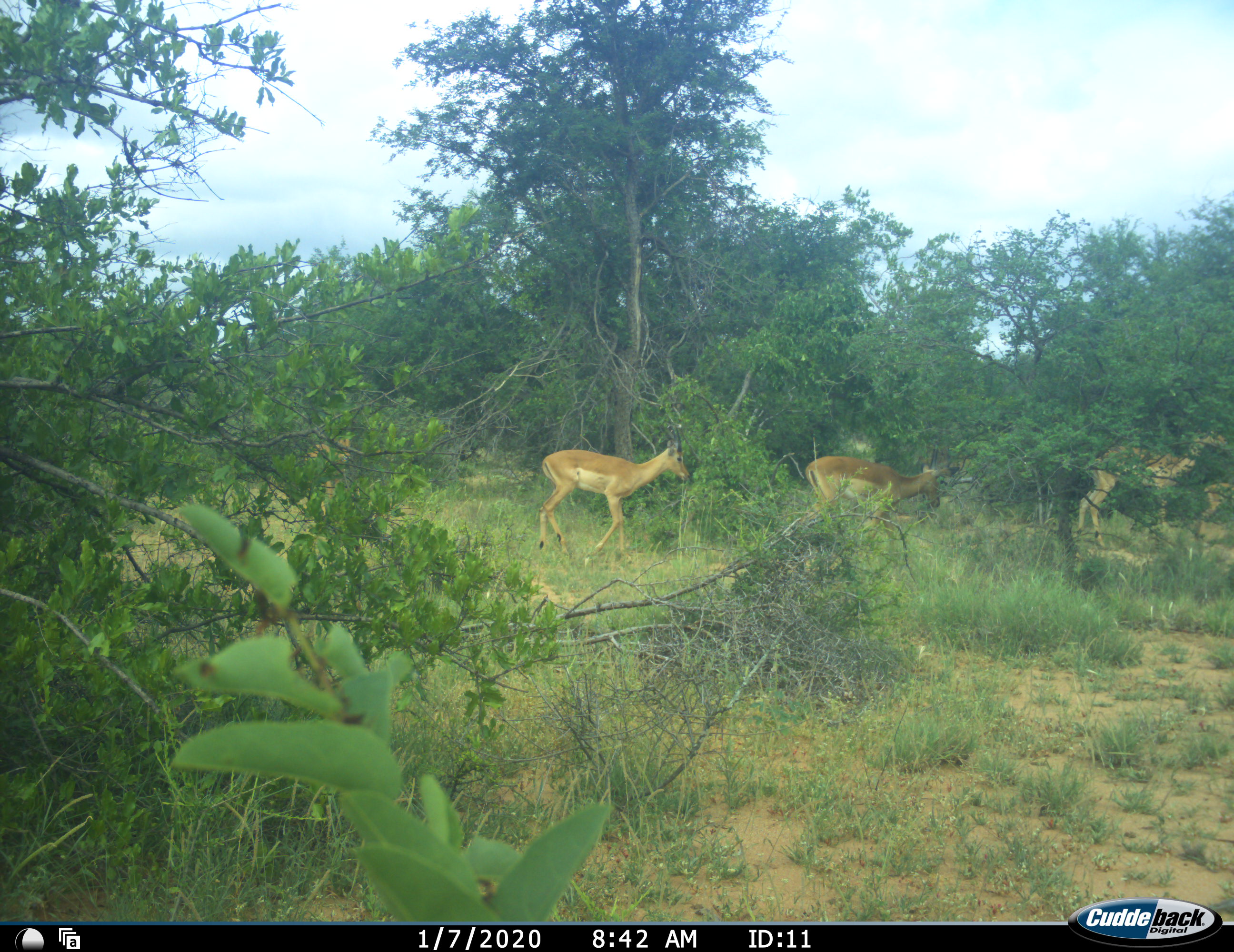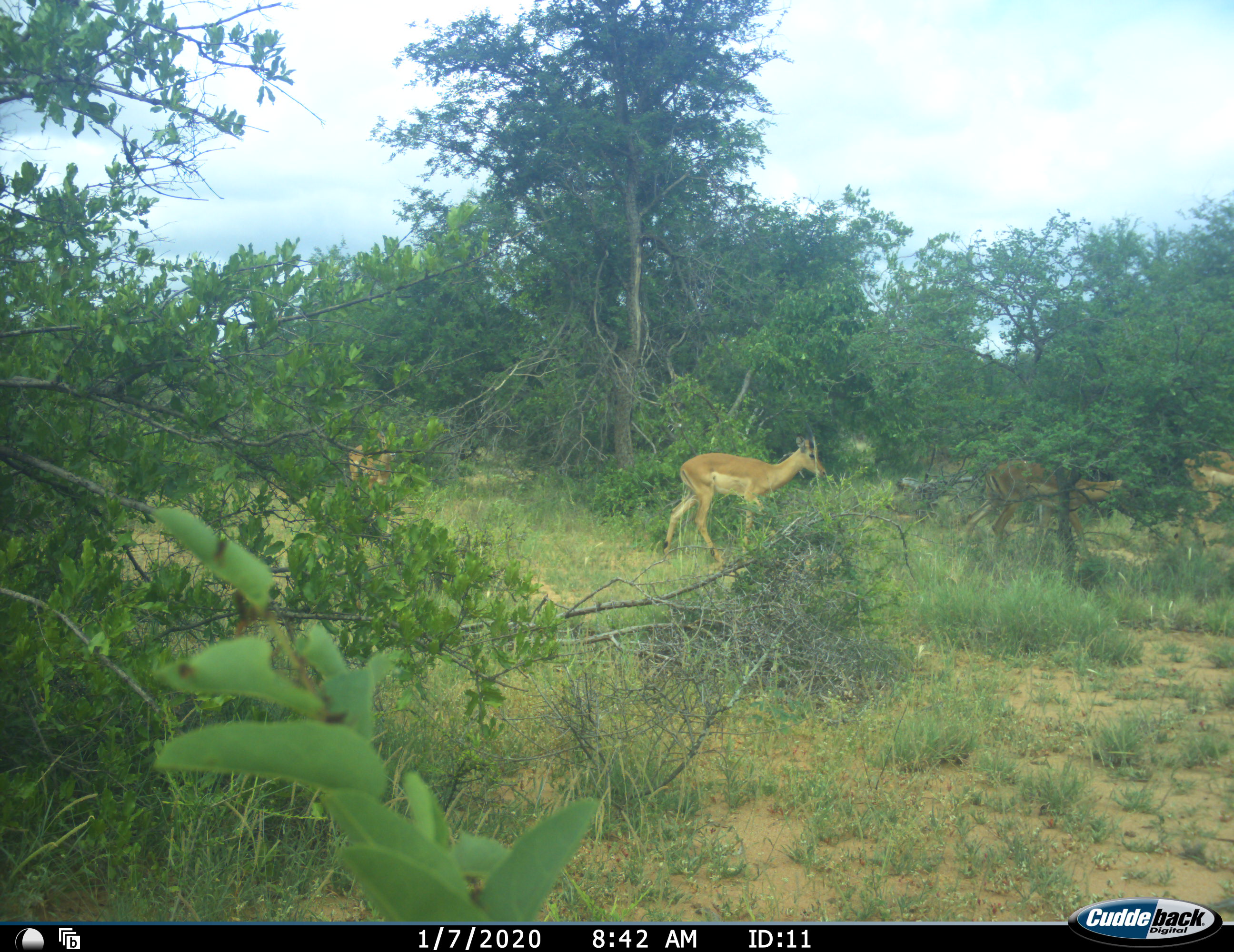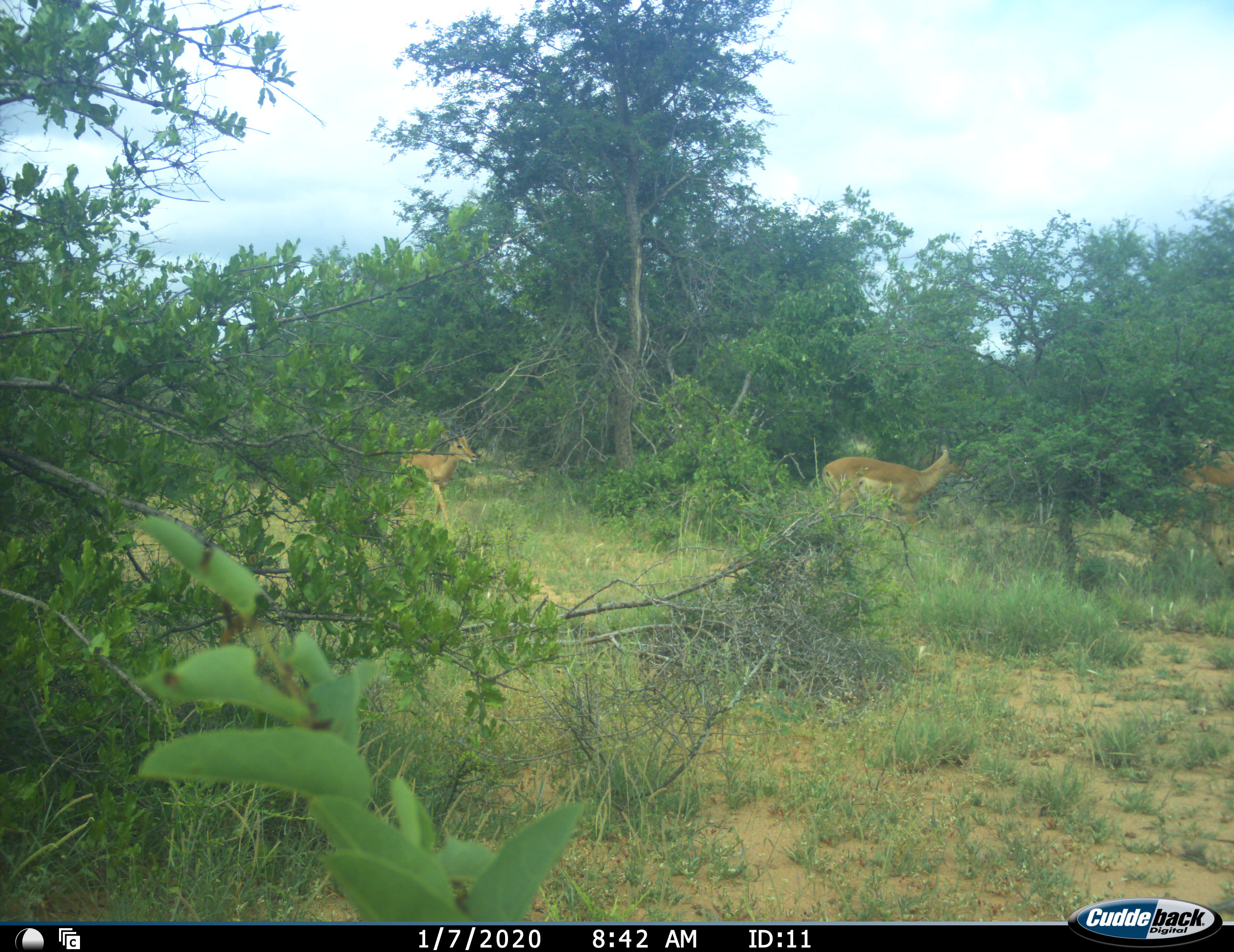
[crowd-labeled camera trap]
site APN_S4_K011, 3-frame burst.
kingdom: Animalia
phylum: Chordata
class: Mammalia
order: Artiodactyla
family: Bovidae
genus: Aepyceros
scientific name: Aepyceros melampus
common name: impala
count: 5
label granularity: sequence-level